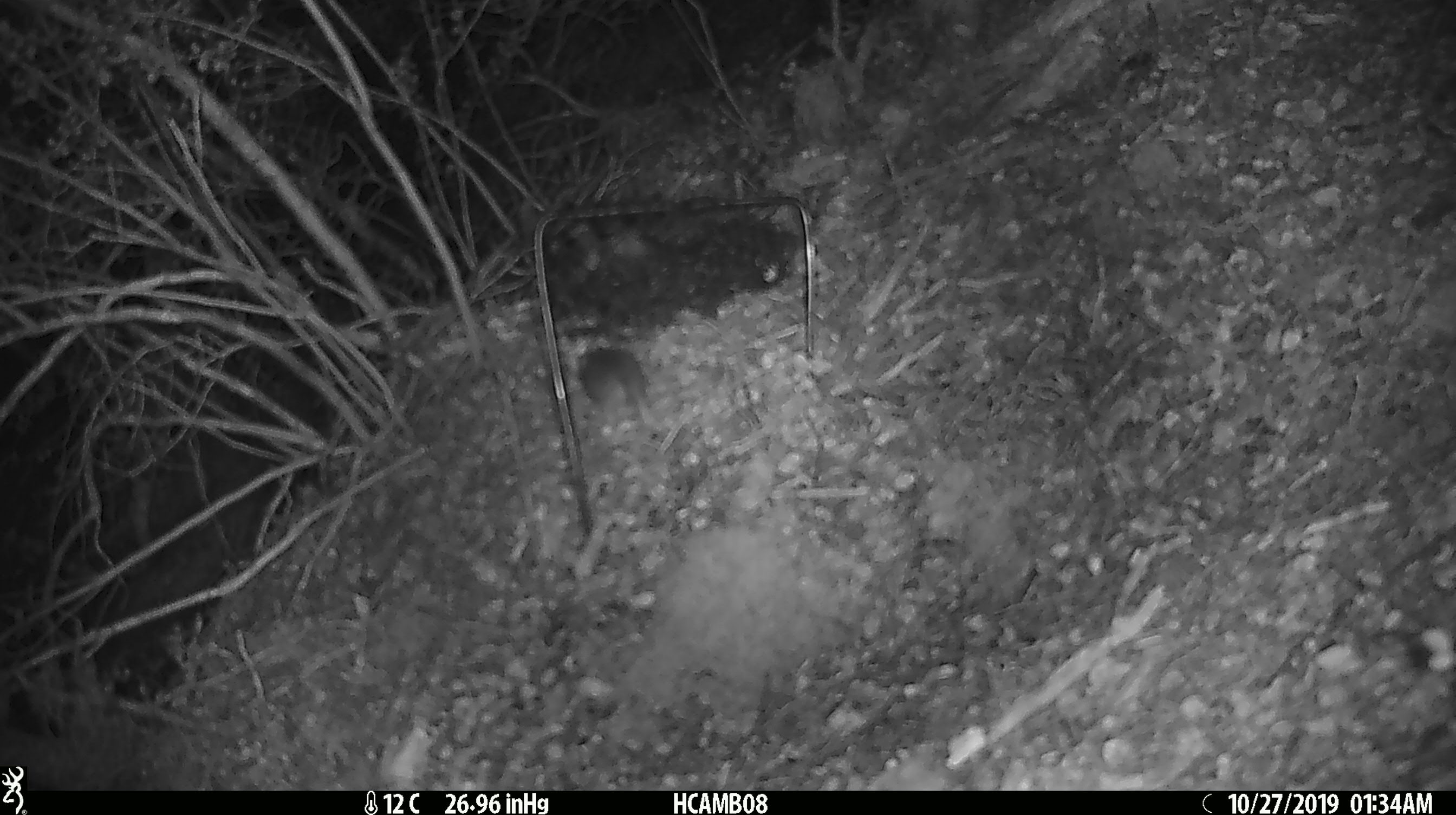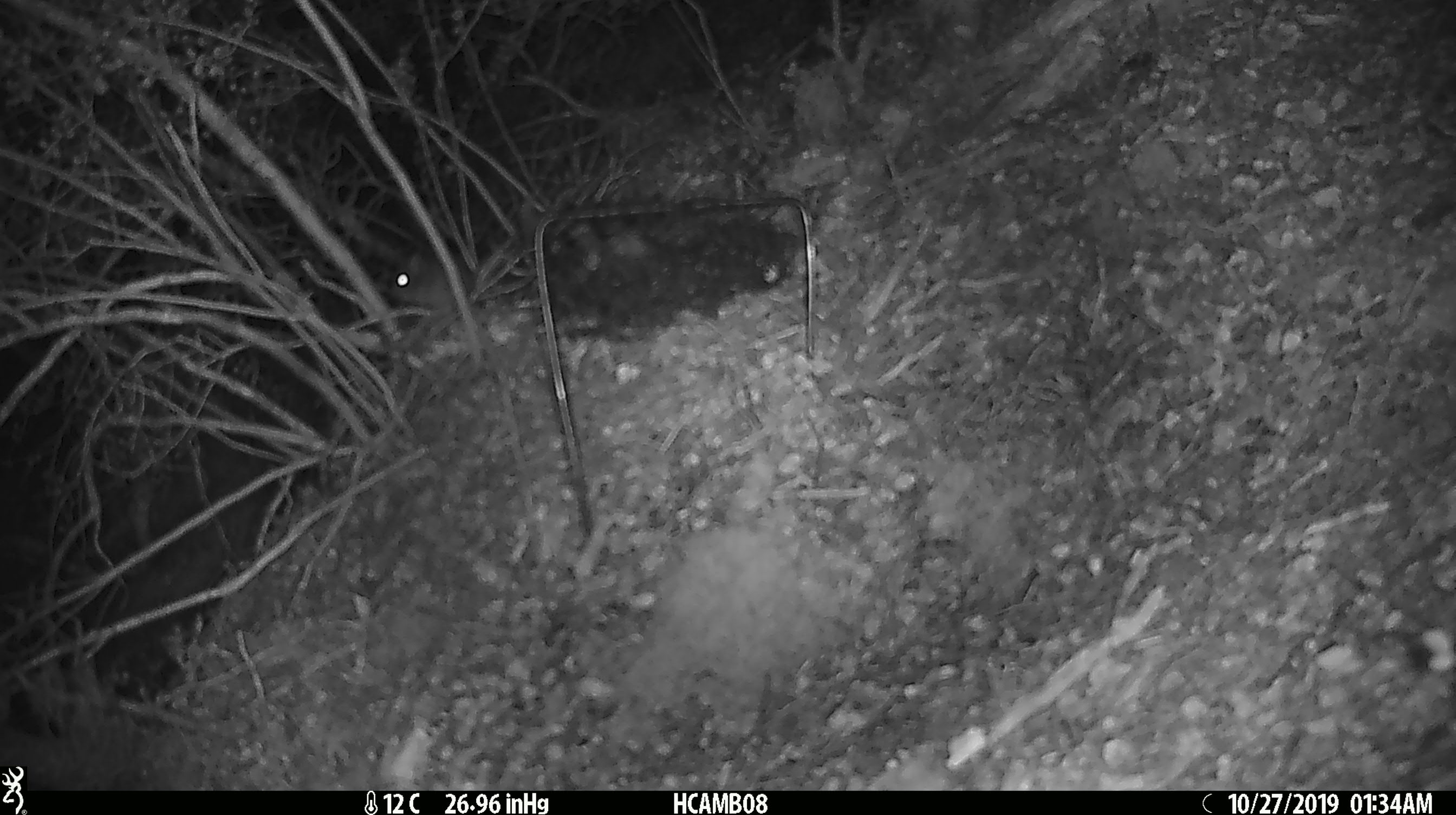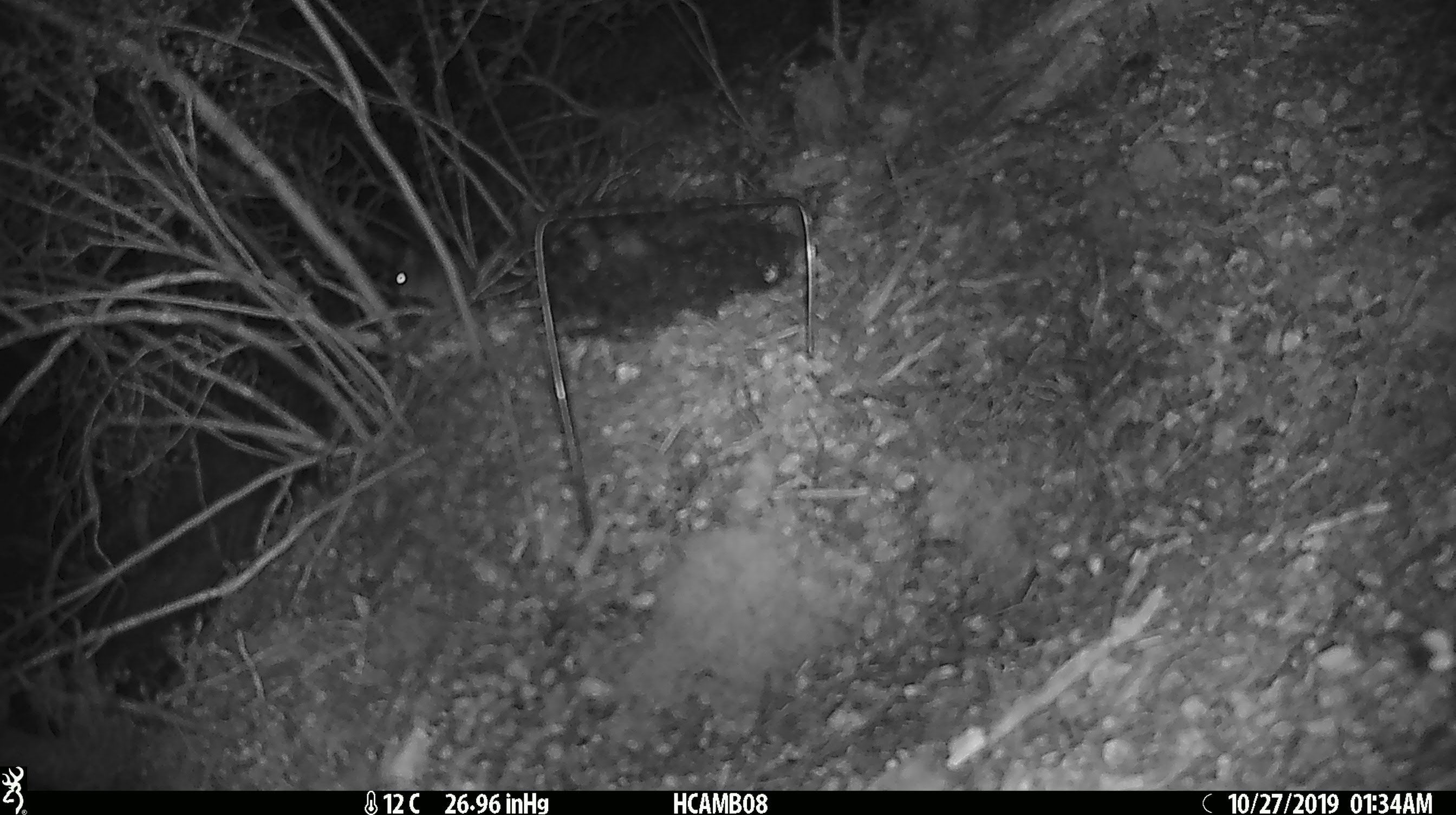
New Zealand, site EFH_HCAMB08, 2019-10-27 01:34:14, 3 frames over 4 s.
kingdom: Animalia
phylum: Chordata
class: Mammalia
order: Rodentia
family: Muridae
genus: Mus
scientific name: Mus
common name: mouse